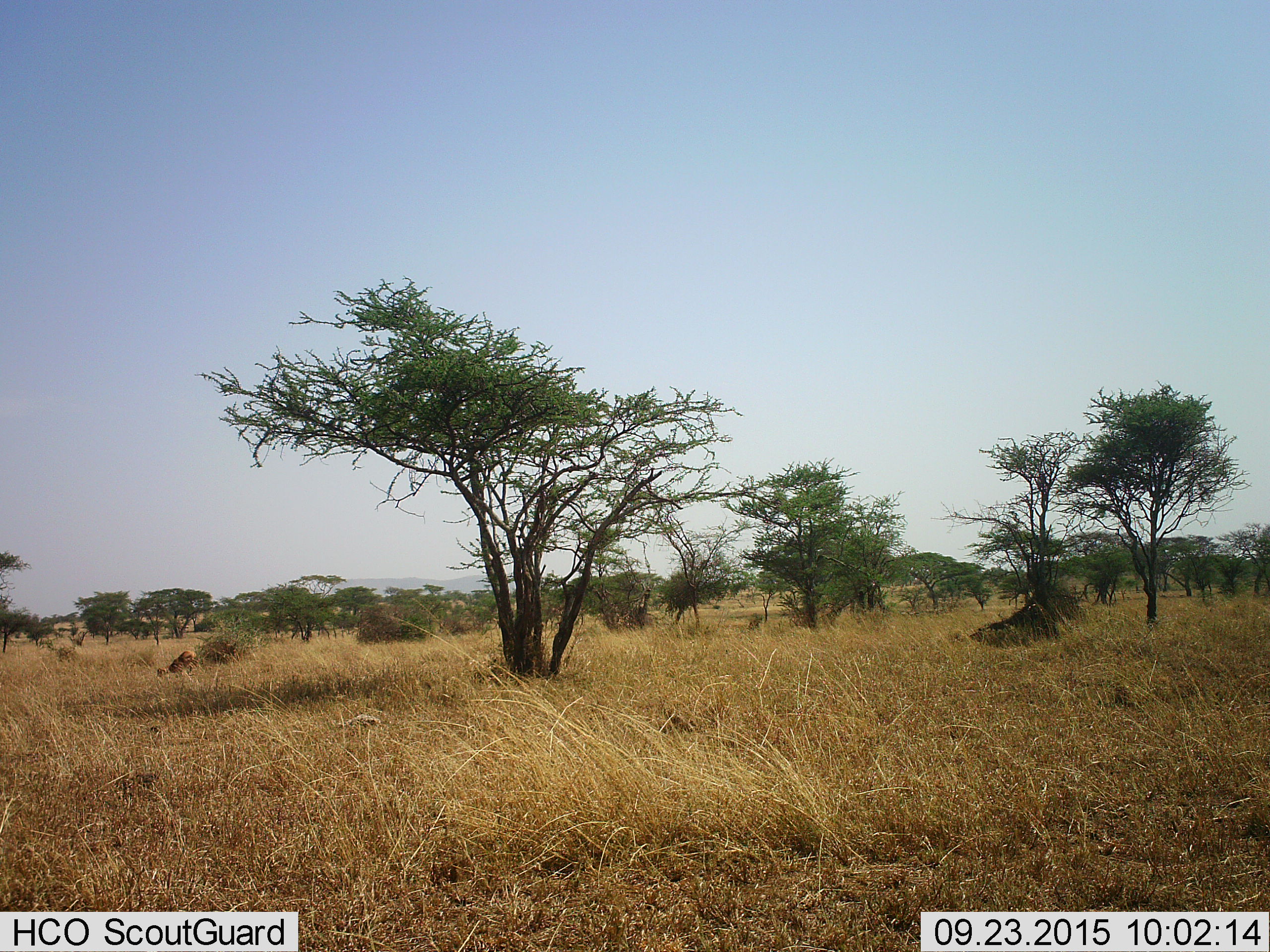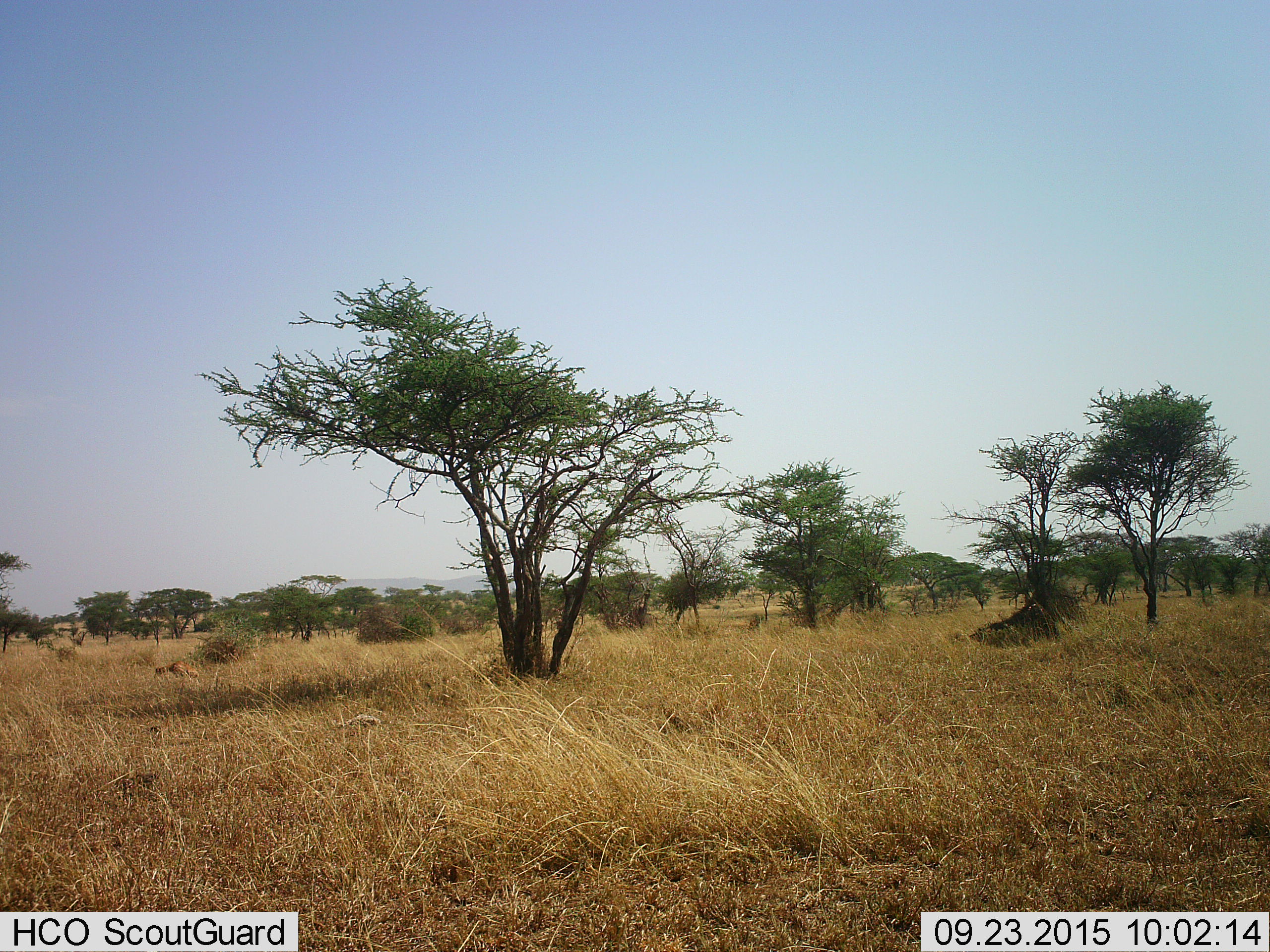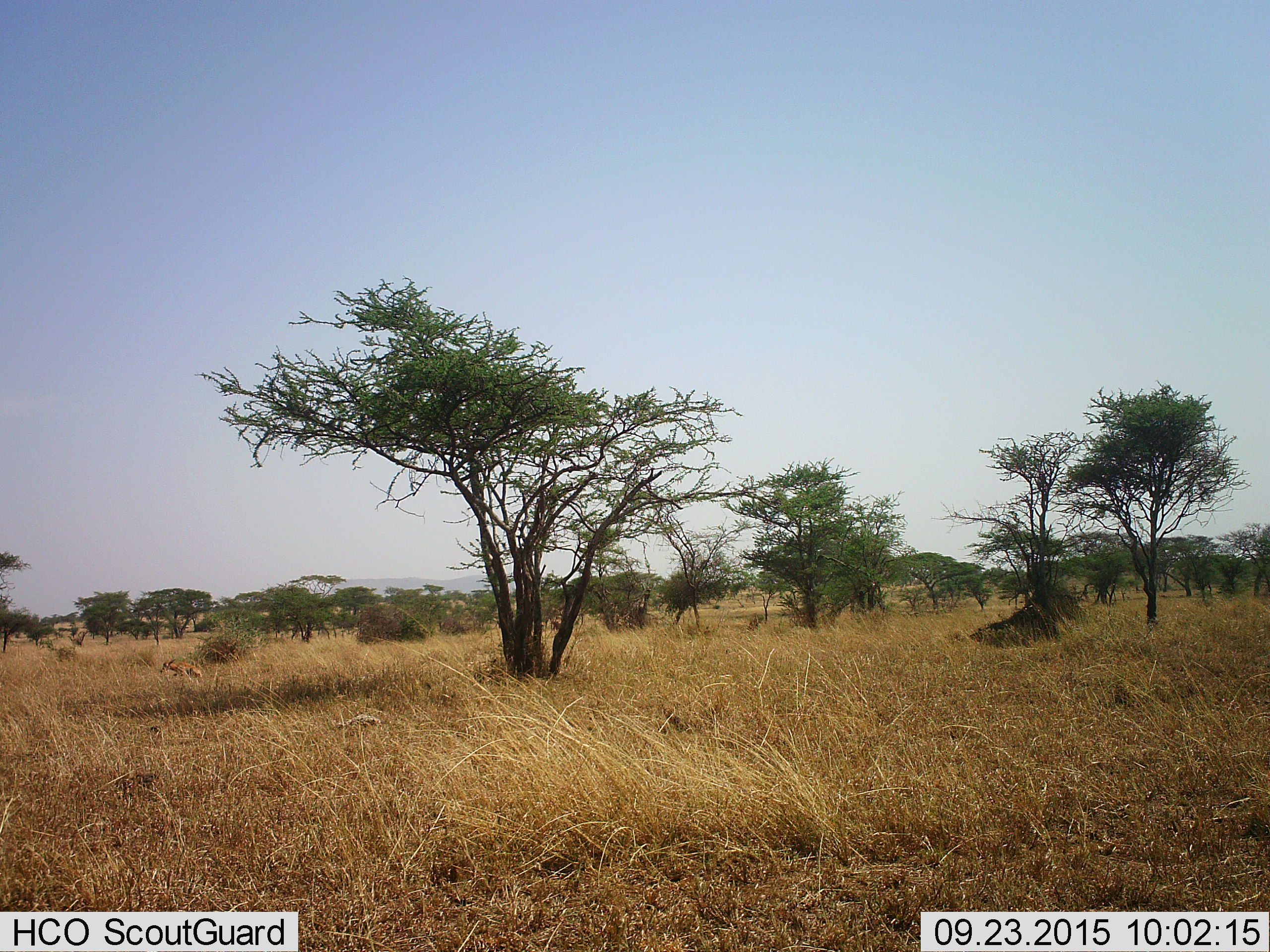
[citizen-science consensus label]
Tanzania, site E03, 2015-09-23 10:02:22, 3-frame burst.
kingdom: Animalia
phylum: Chordata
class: Mammalia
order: Artiodactyla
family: Bovidae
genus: Eudorcas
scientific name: Eudorcas thomsonii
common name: thomson's gazelle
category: gazellethomsons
Gazellethomsons (thomson's gazelle) (Eudorcas thomsonii), count 1. Behavior (volunteer vote fractions): standing 0%, resting 100%, moving 33%, interacting 0%. Young present (vote fraction): 0%. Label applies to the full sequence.